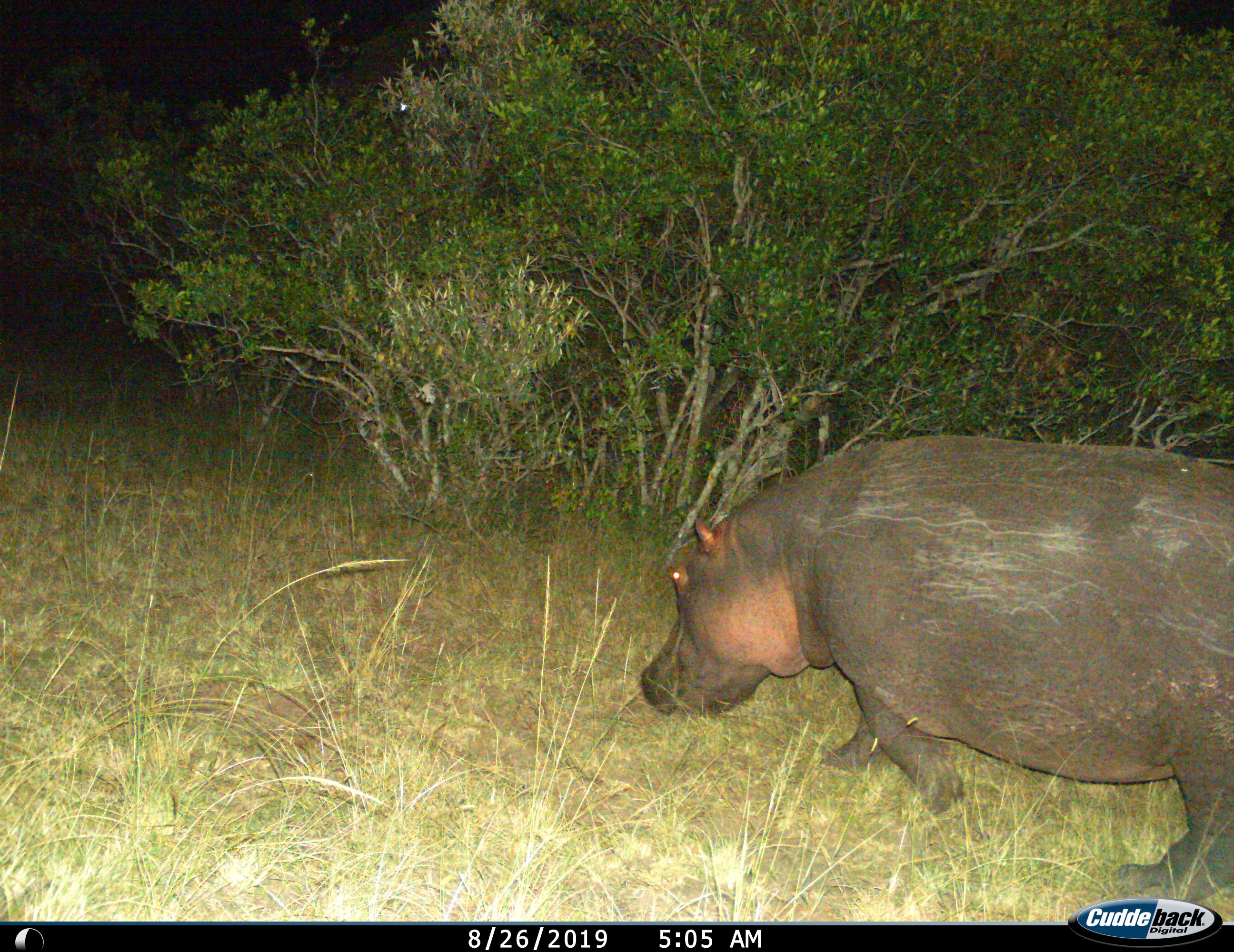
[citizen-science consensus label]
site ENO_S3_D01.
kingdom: Animalia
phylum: Chordata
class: Mammalia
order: Artiodactyla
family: Hippopotamidae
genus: Hippopotamus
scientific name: Hippopotamus amphibius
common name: hippopotamus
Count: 1.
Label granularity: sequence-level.